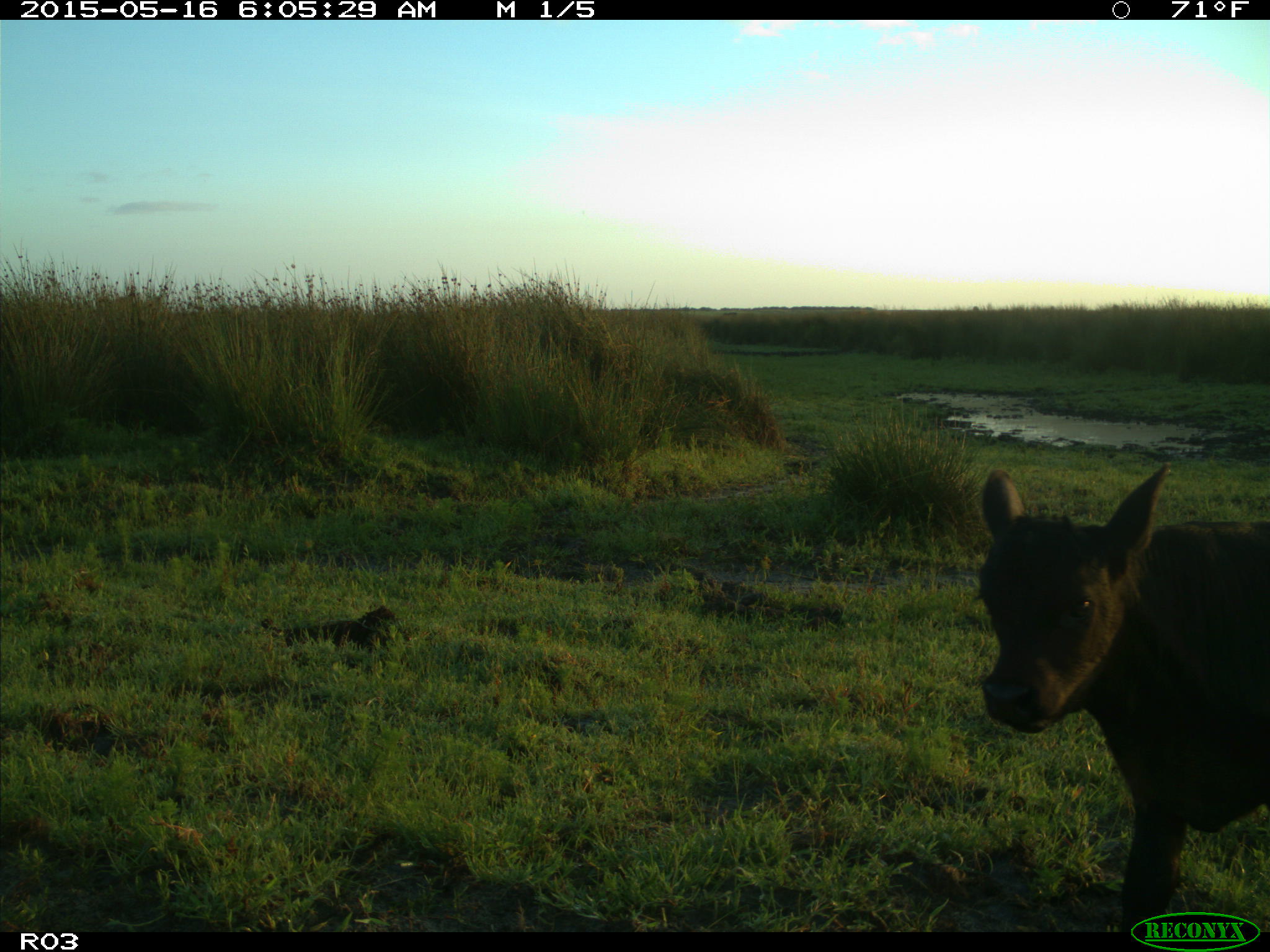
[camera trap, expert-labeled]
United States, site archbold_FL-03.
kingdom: Animalia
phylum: Chordata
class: Mammalia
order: Artiodactyla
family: Bovidae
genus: Bos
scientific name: Bos taurus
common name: domestic cow